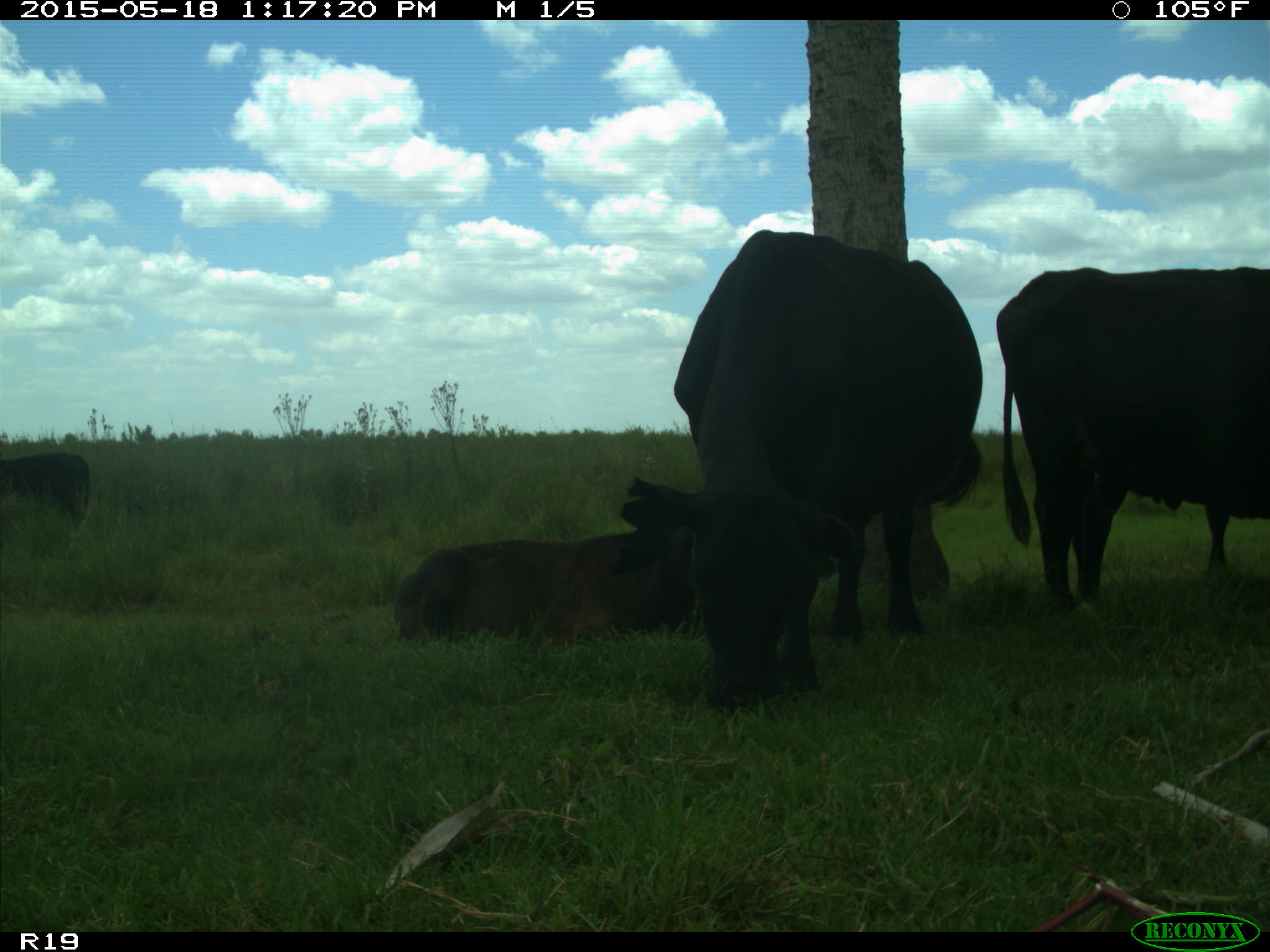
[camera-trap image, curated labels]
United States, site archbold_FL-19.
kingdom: Animalia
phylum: Chordata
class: Mammalia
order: Artiodactyla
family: Bovidae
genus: Bos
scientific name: Bos taurus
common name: domestic cow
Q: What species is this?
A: Bos taurus (domestic cow).